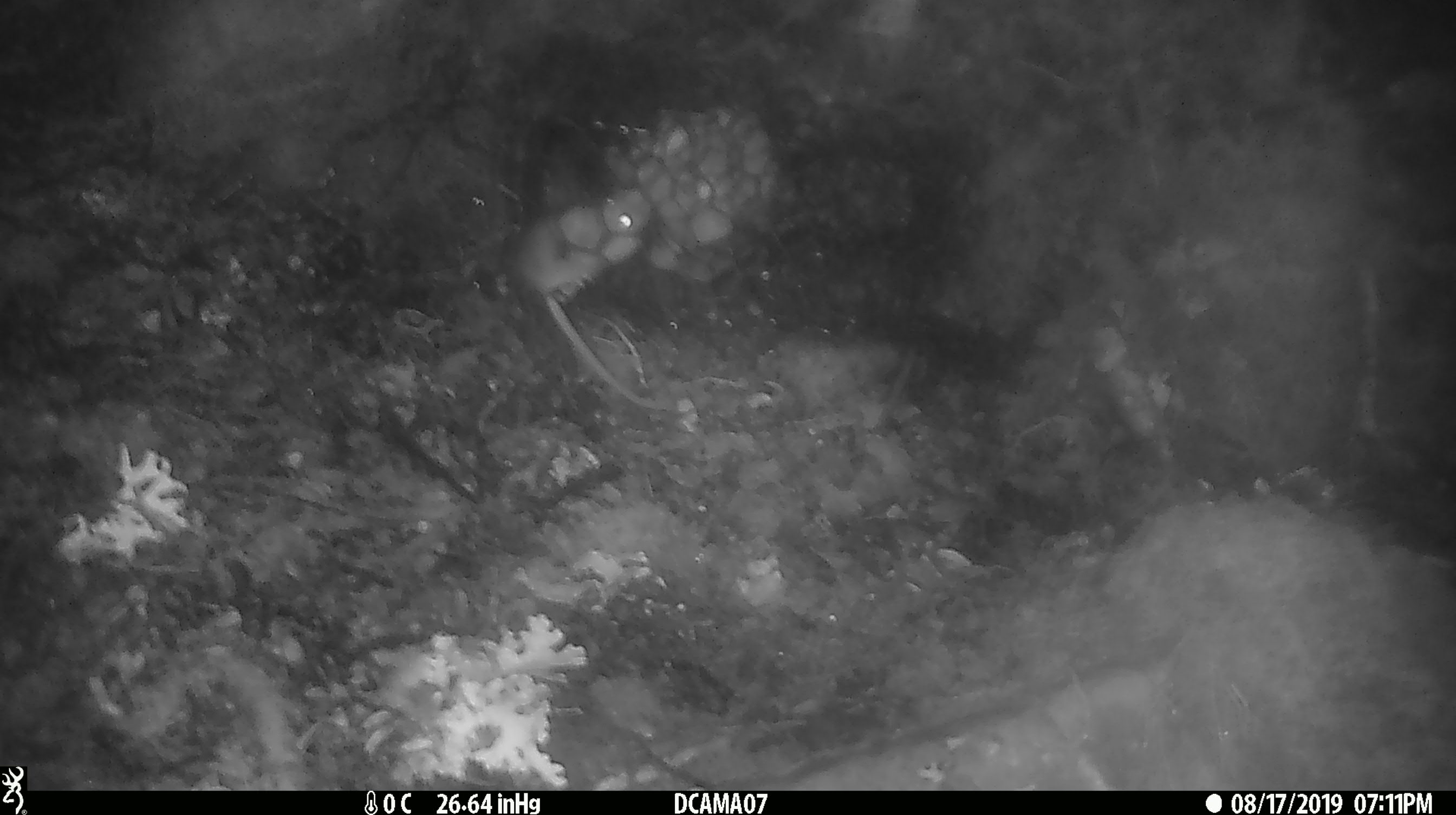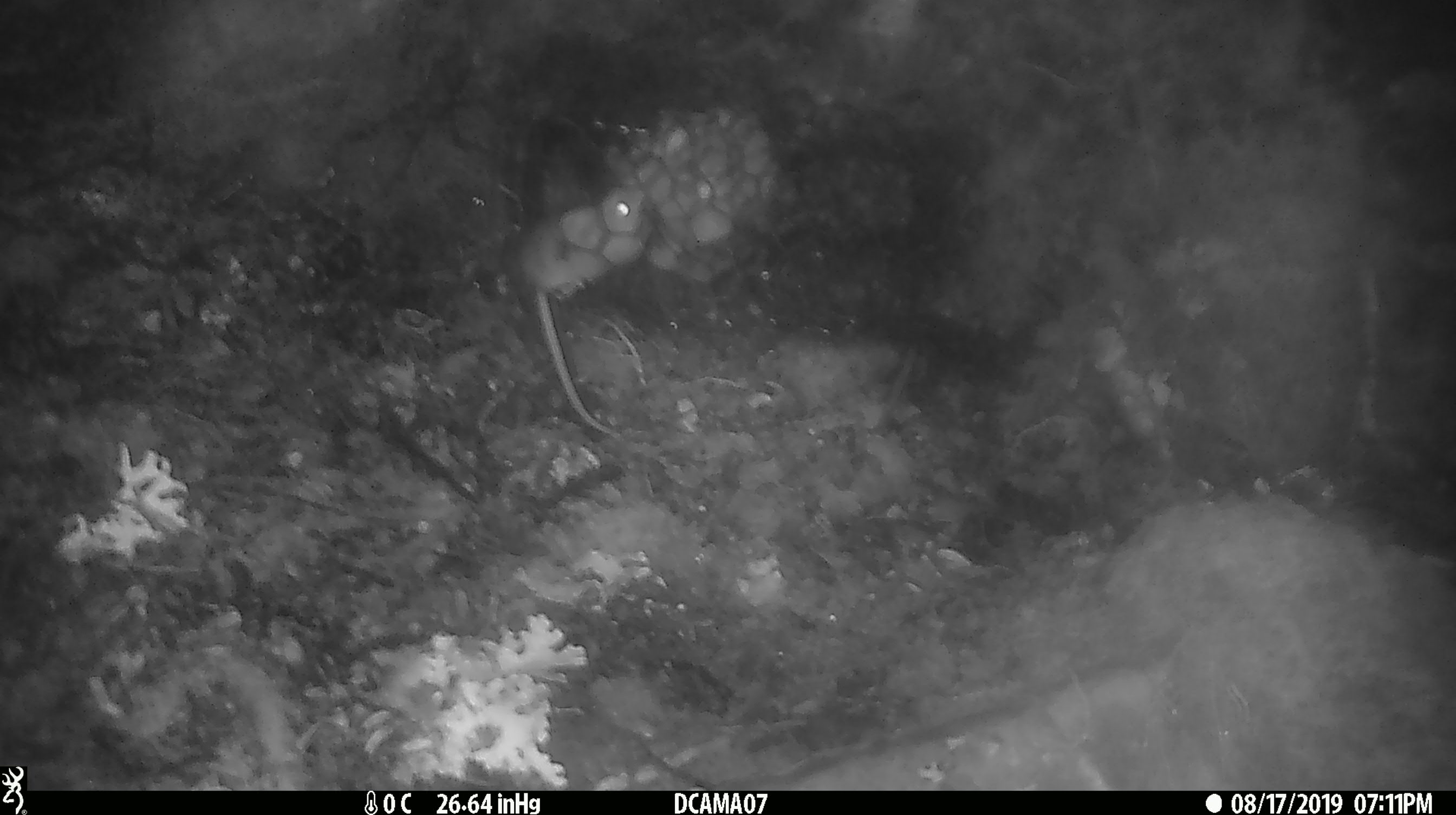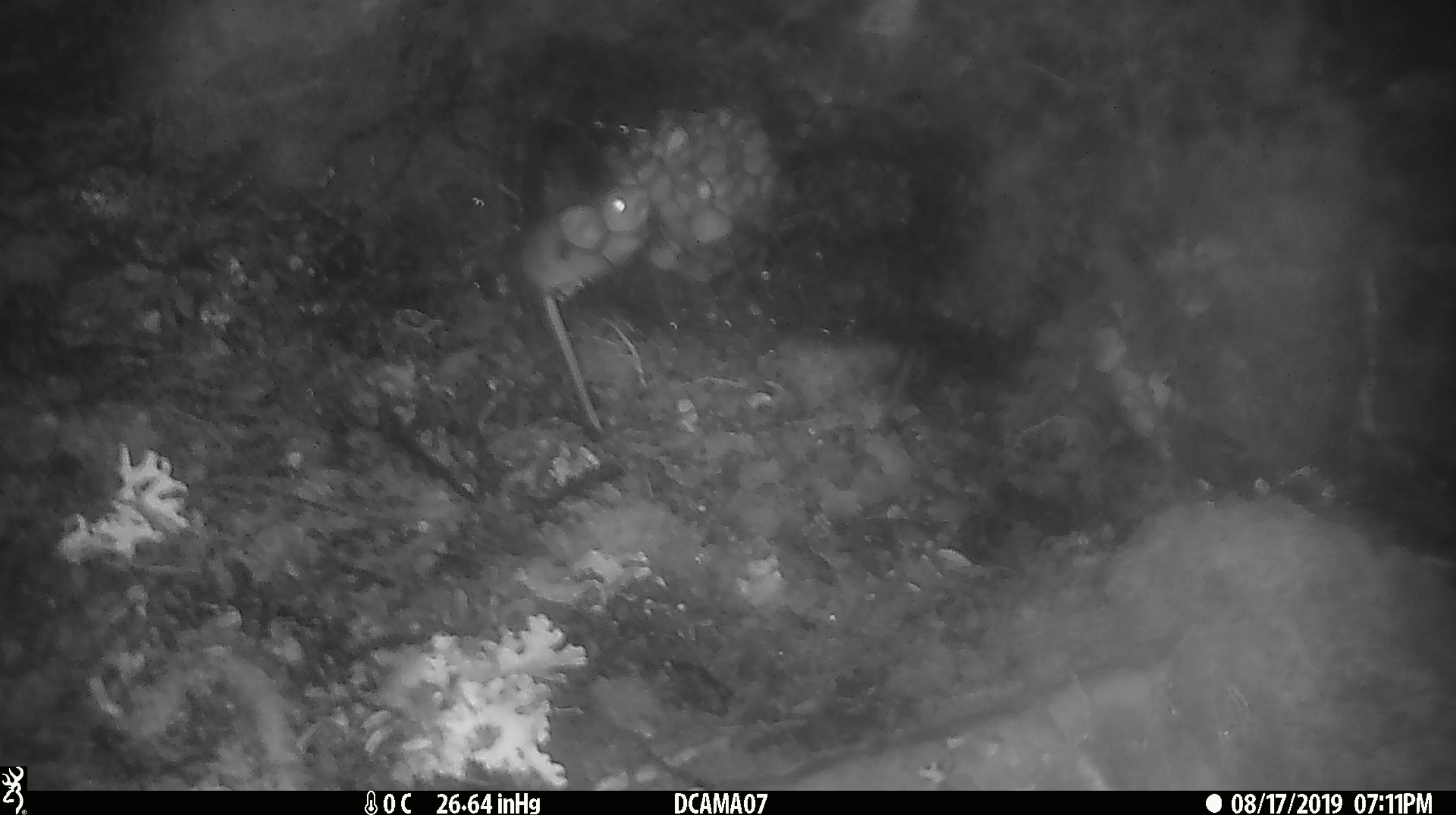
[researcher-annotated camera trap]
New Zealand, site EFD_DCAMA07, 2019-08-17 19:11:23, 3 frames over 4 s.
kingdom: Animalia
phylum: Chordata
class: Mammalia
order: Rodentia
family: Muridae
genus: Mus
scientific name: Mus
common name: mouse